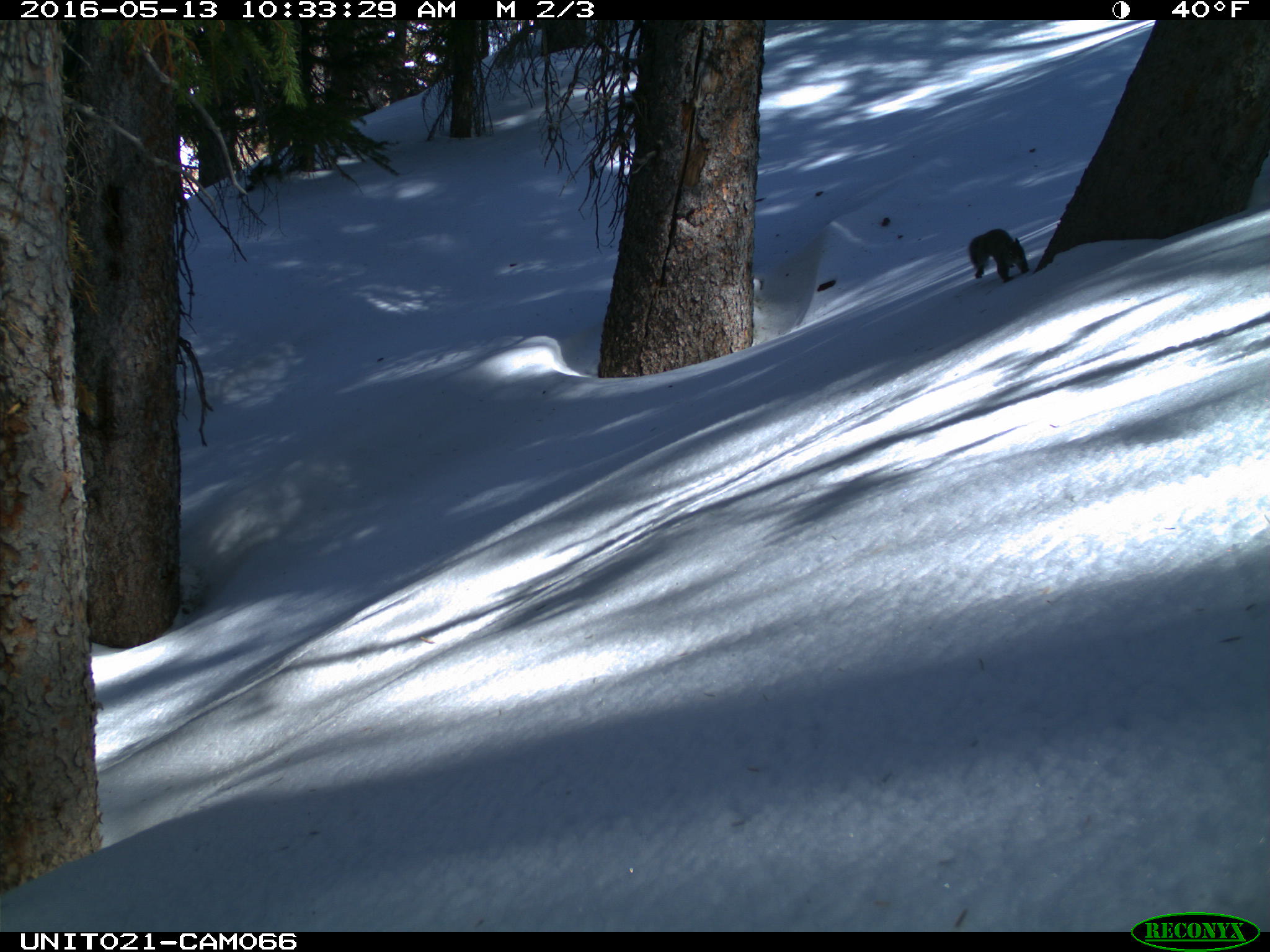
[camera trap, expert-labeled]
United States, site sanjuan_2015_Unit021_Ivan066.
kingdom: Animalia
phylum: Chordata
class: Mammalia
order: Rodentia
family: Sciuridae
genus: Tamiasciurus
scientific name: Tamiasciurus hudsonicus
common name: american red squirrel